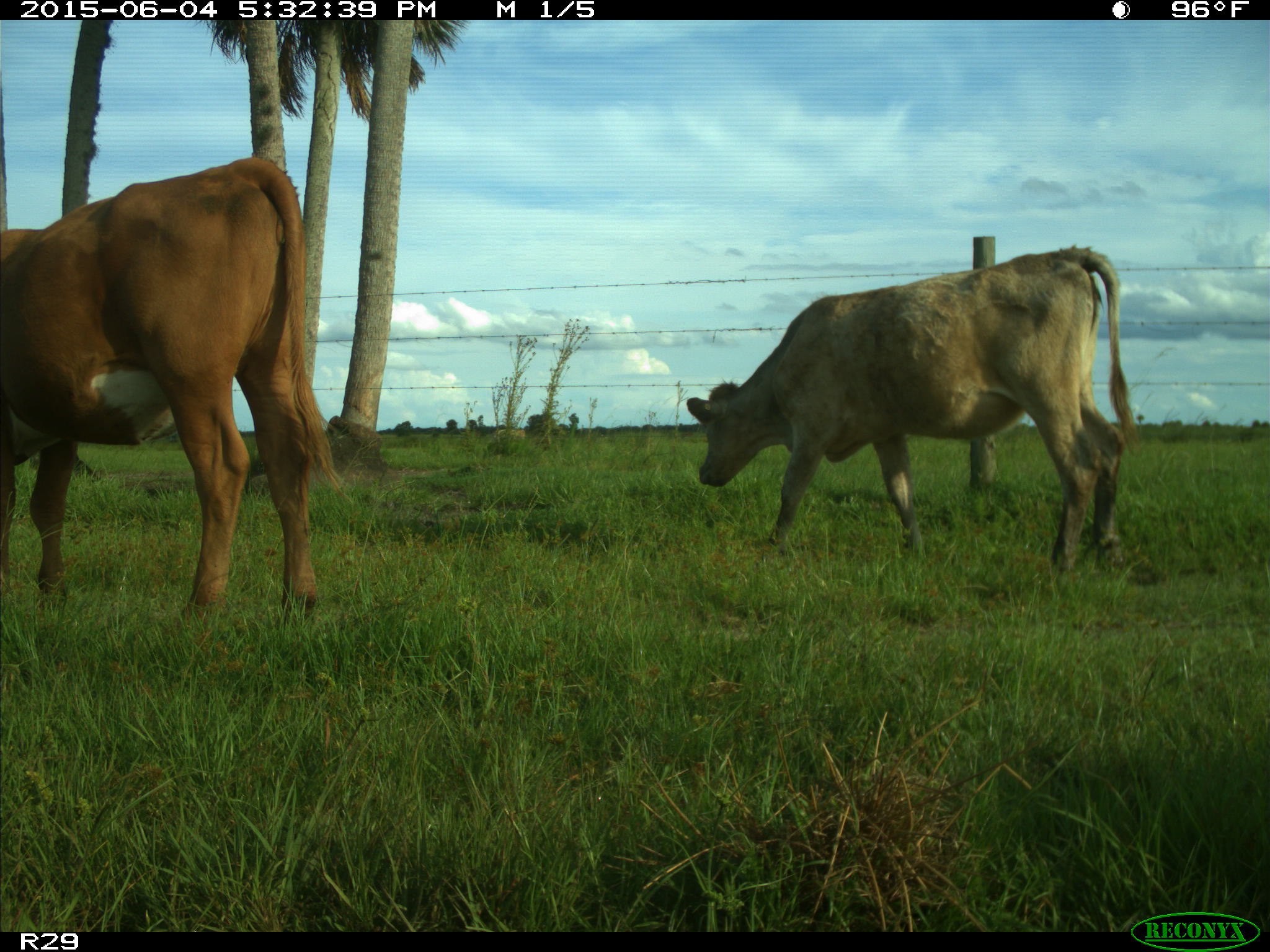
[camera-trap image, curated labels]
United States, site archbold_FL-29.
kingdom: Animalia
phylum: Chordata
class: Mammalia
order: Artiodactyla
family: Bovidae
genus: Bos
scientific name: Bos taurus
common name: domestic cow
Bos taurus (domestic cow).